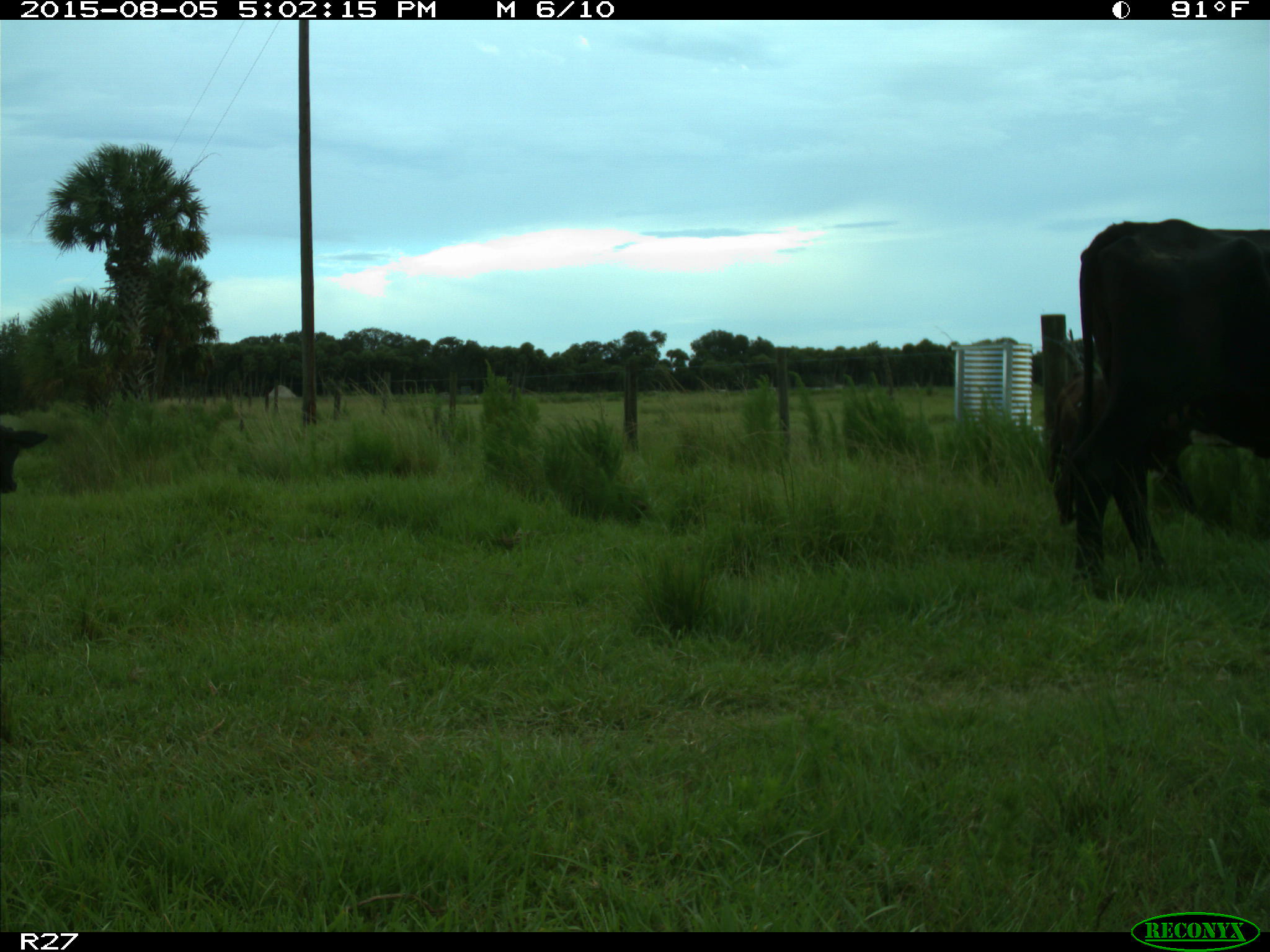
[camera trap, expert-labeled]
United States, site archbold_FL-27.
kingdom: Animalia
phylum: Chordata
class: Mammalia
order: Artiodactyla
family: Bovidae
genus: Bos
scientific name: Bos taurus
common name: domestic cow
Bos taurus (domestic cow).